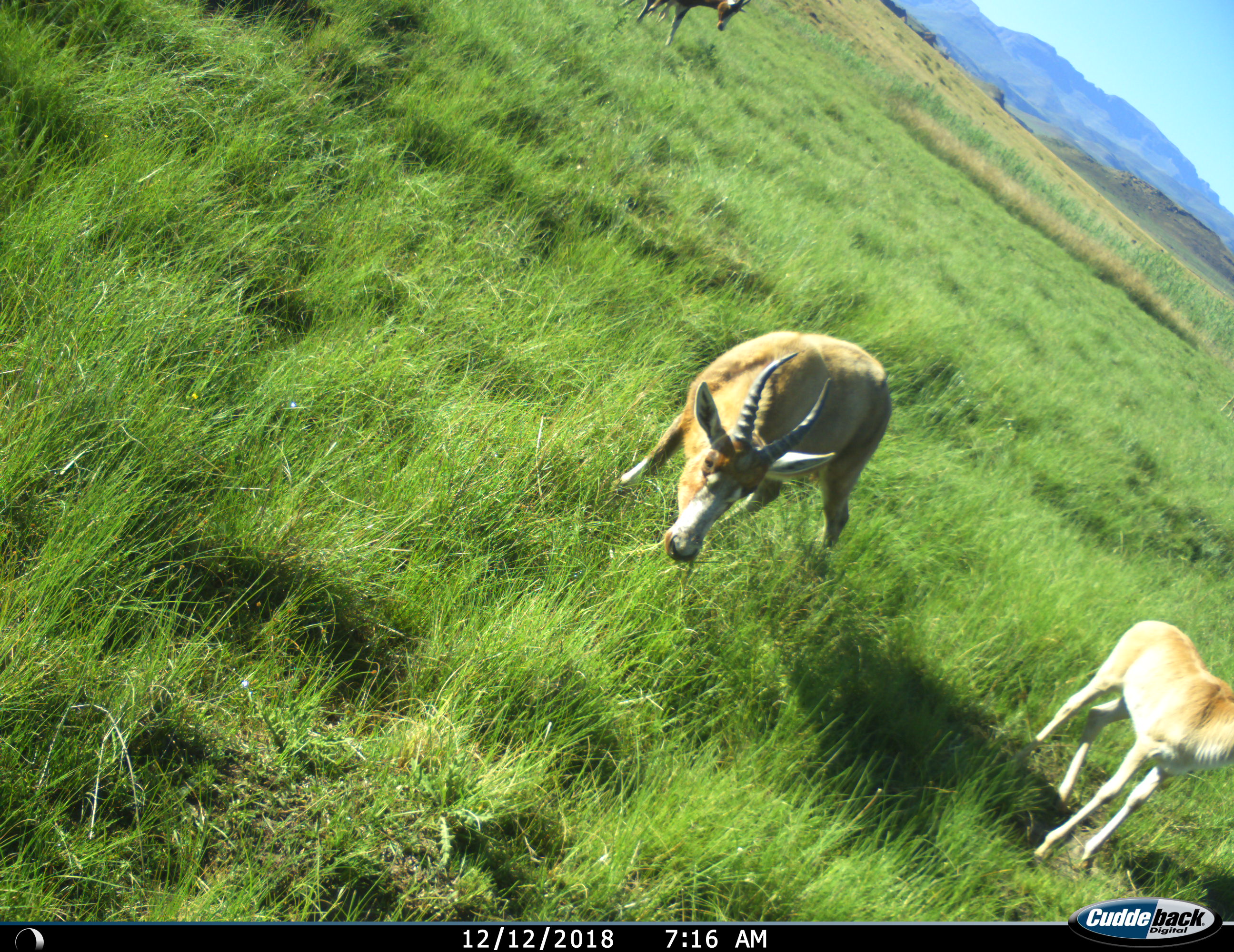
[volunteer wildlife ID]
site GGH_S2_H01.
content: unidentified animal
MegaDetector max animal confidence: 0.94